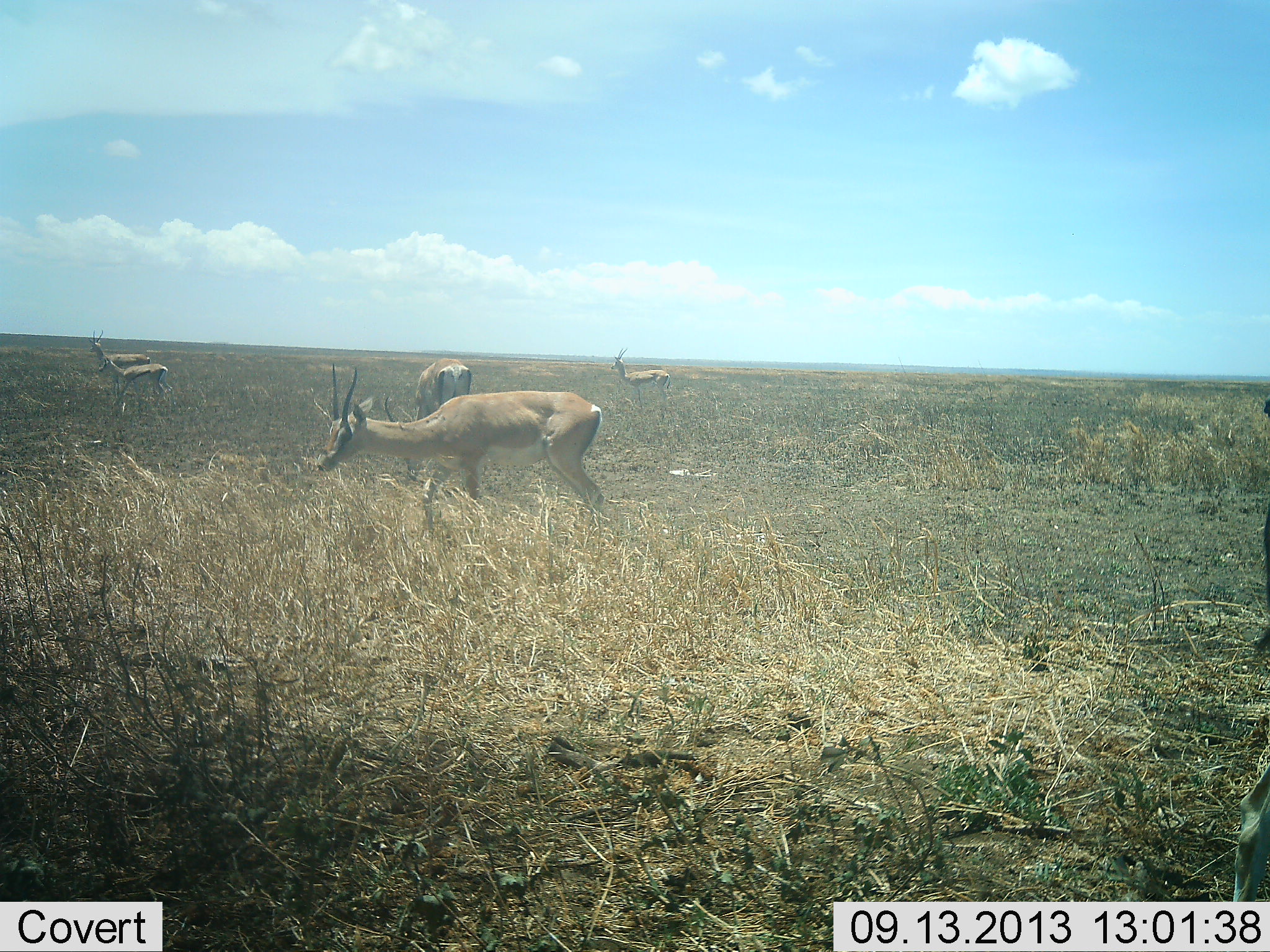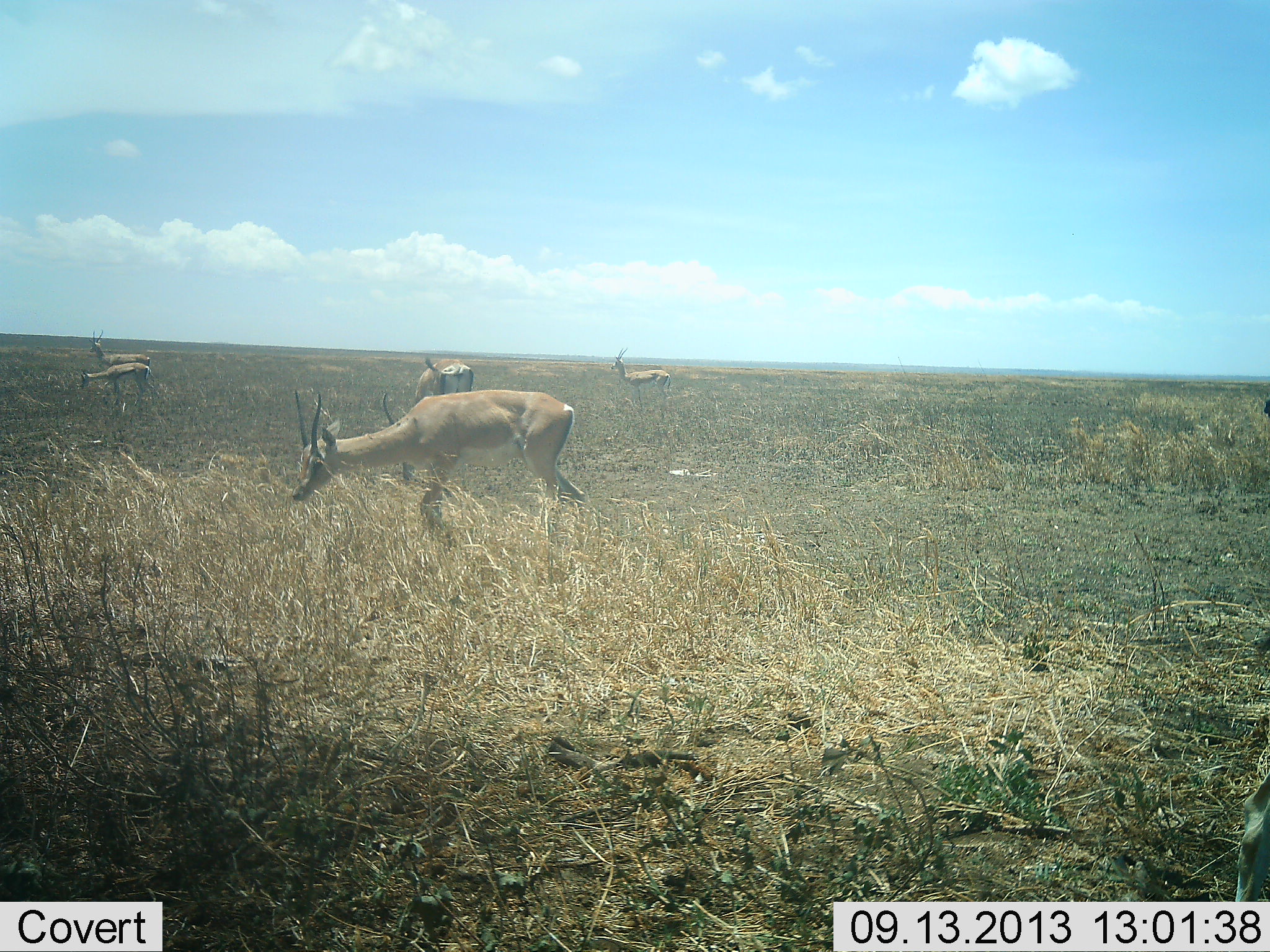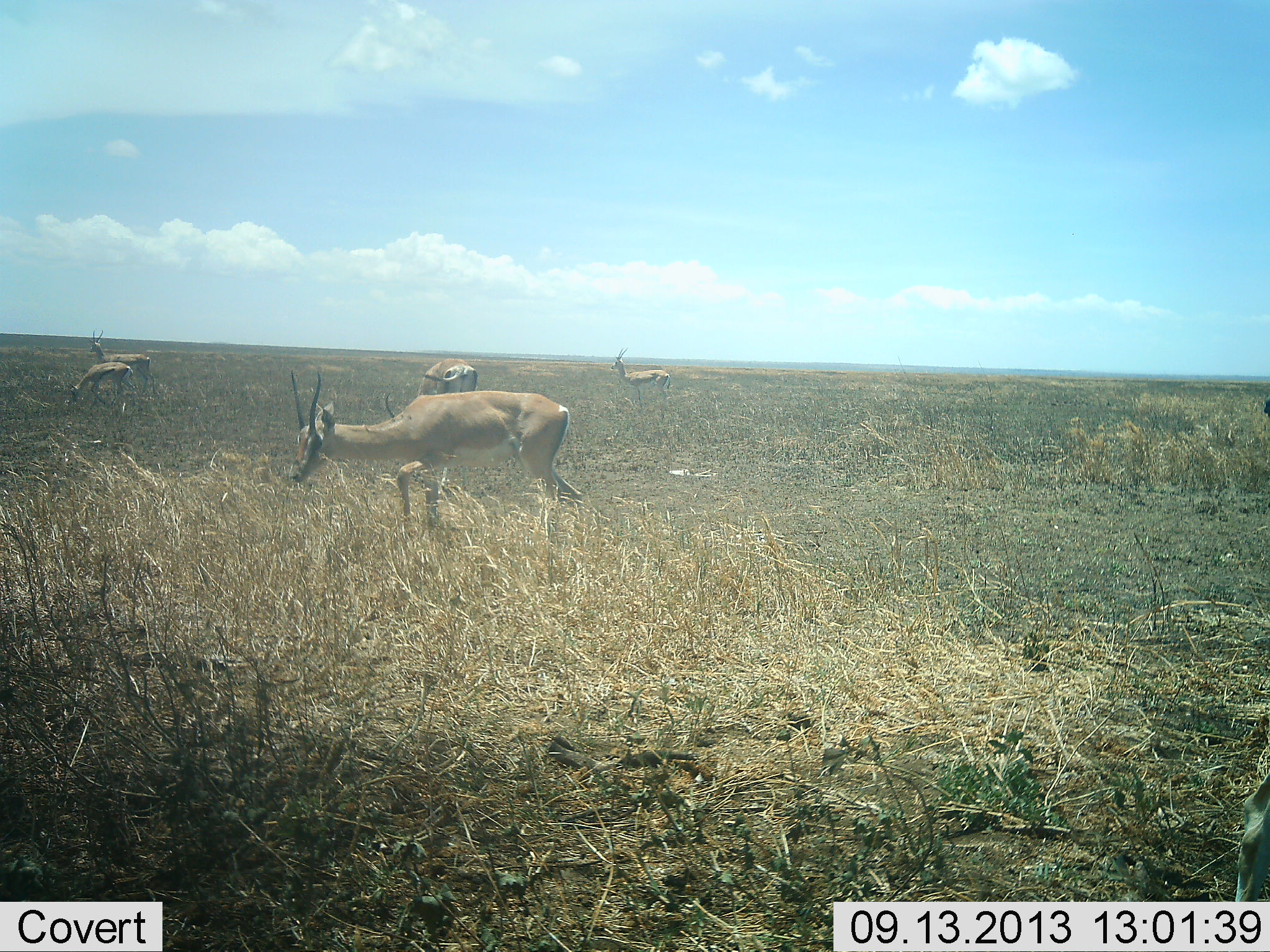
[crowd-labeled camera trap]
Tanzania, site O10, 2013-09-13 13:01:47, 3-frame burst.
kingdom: Animalia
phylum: Chordata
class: Mammalia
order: Artiodactyla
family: Bovidae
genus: Nanger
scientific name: Nanger granti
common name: grant's gazelle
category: gazellegrants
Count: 5.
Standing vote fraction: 83%.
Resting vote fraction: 6%.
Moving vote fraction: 44%.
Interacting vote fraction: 0%.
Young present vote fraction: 0%.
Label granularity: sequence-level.